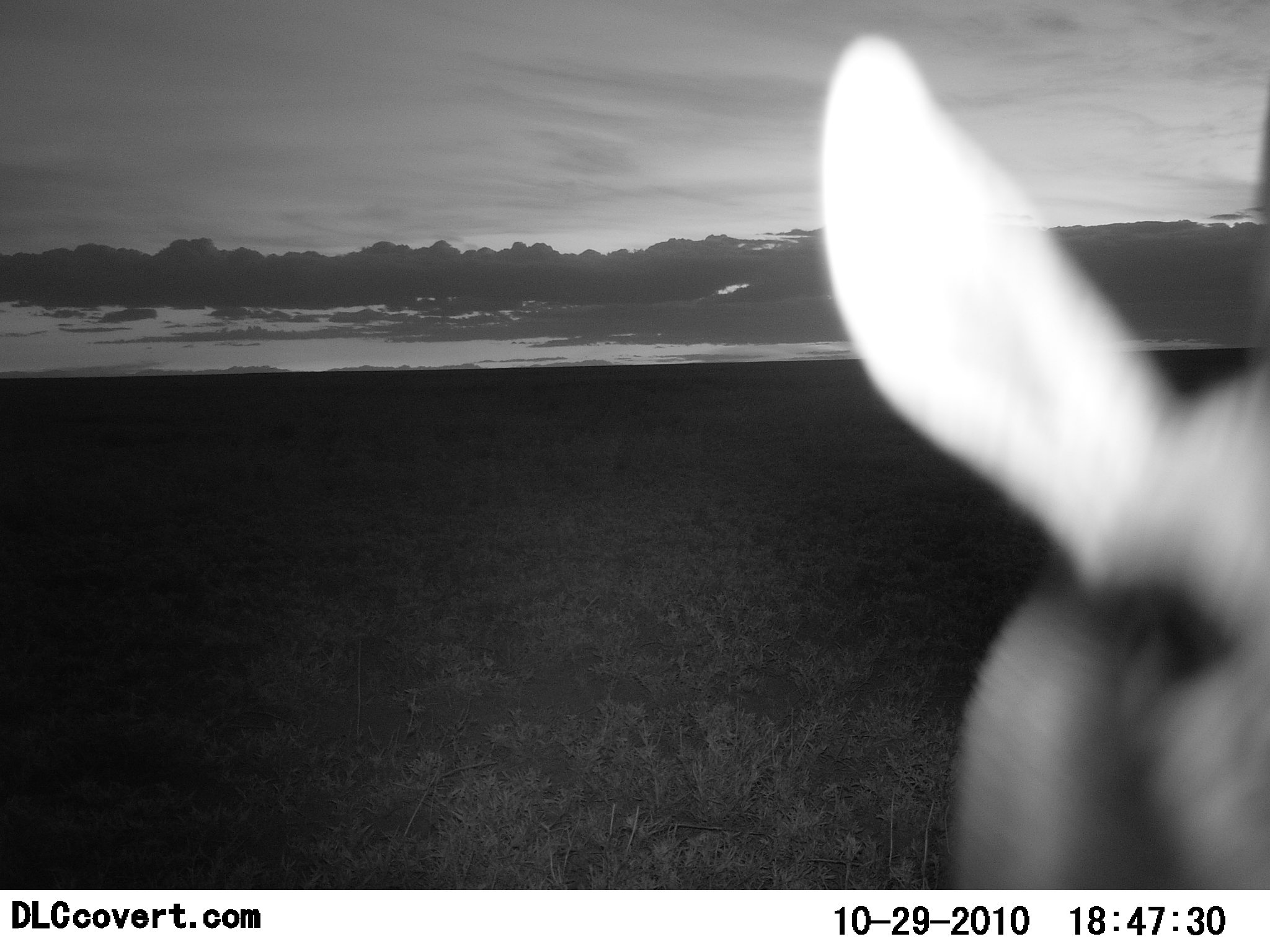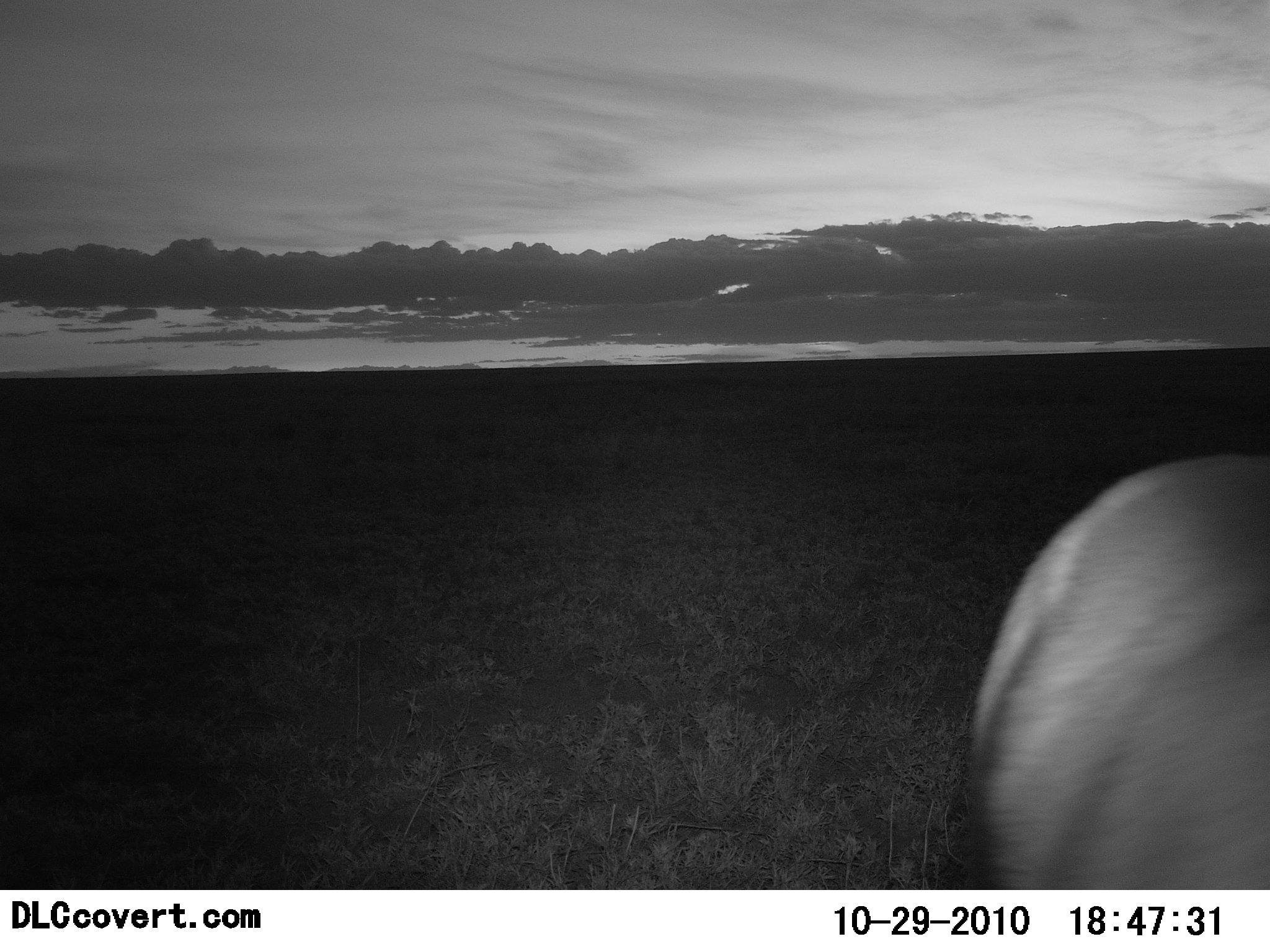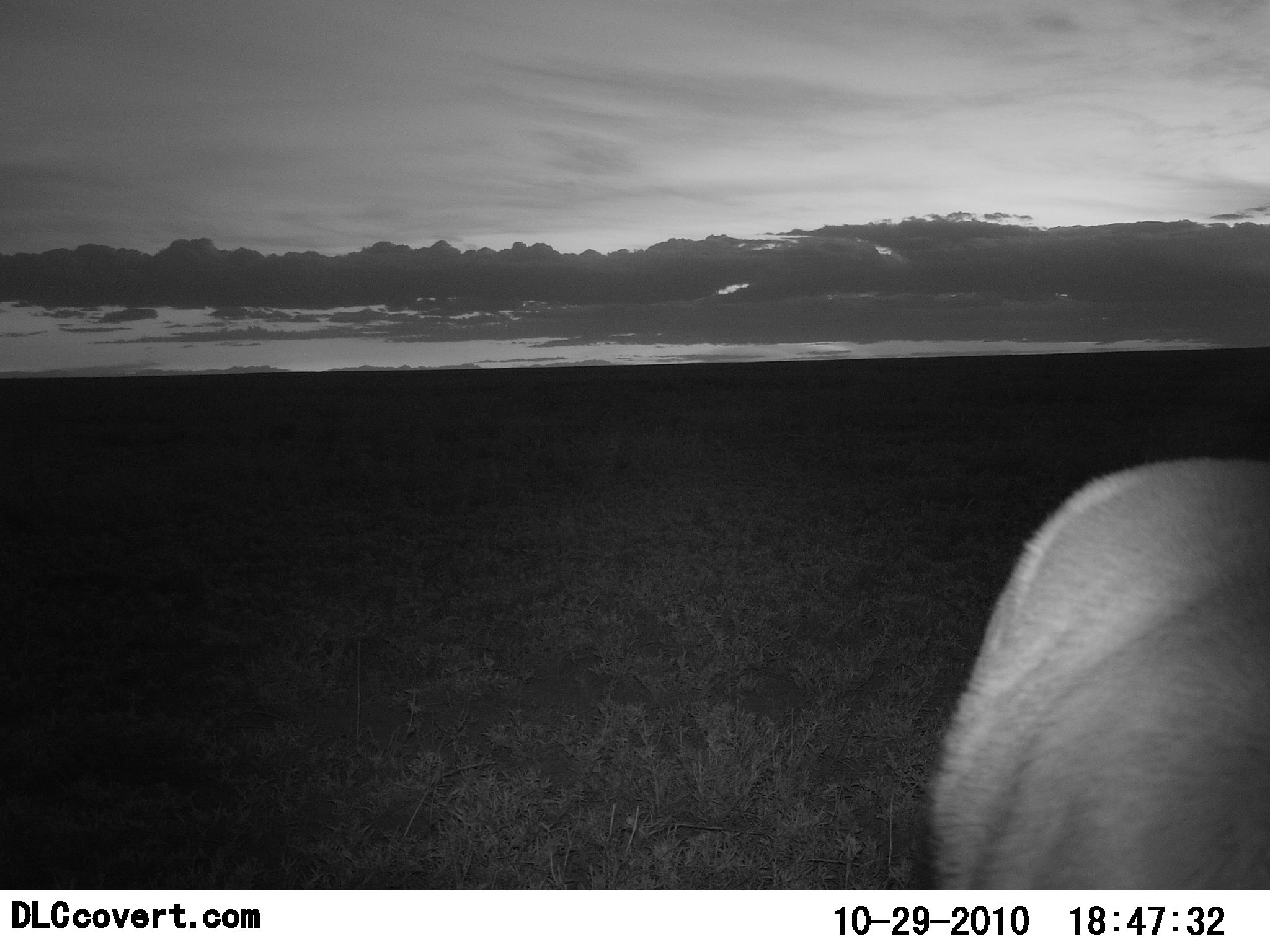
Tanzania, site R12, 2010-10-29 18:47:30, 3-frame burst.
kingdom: Animalia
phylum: Chordata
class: Mammalia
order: Artiodactyla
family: Bovidae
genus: Redunca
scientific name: Redunca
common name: reedbuck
Reedbuck (Redunca), count 1. Behavior (volunteer vote fractions): standing 100%, resting 0%, moving 0%, interacting 0%. Young present (vote fraction): 0%. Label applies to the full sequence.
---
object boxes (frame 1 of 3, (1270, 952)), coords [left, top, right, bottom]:
animal: [816, 27, 1270, 891]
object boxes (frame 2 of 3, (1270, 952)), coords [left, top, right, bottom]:
animal: [966, 450, 1270, 889]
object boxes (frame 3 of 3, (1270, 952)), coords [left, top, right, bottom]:
animal: [925, 453, 1270, 891]